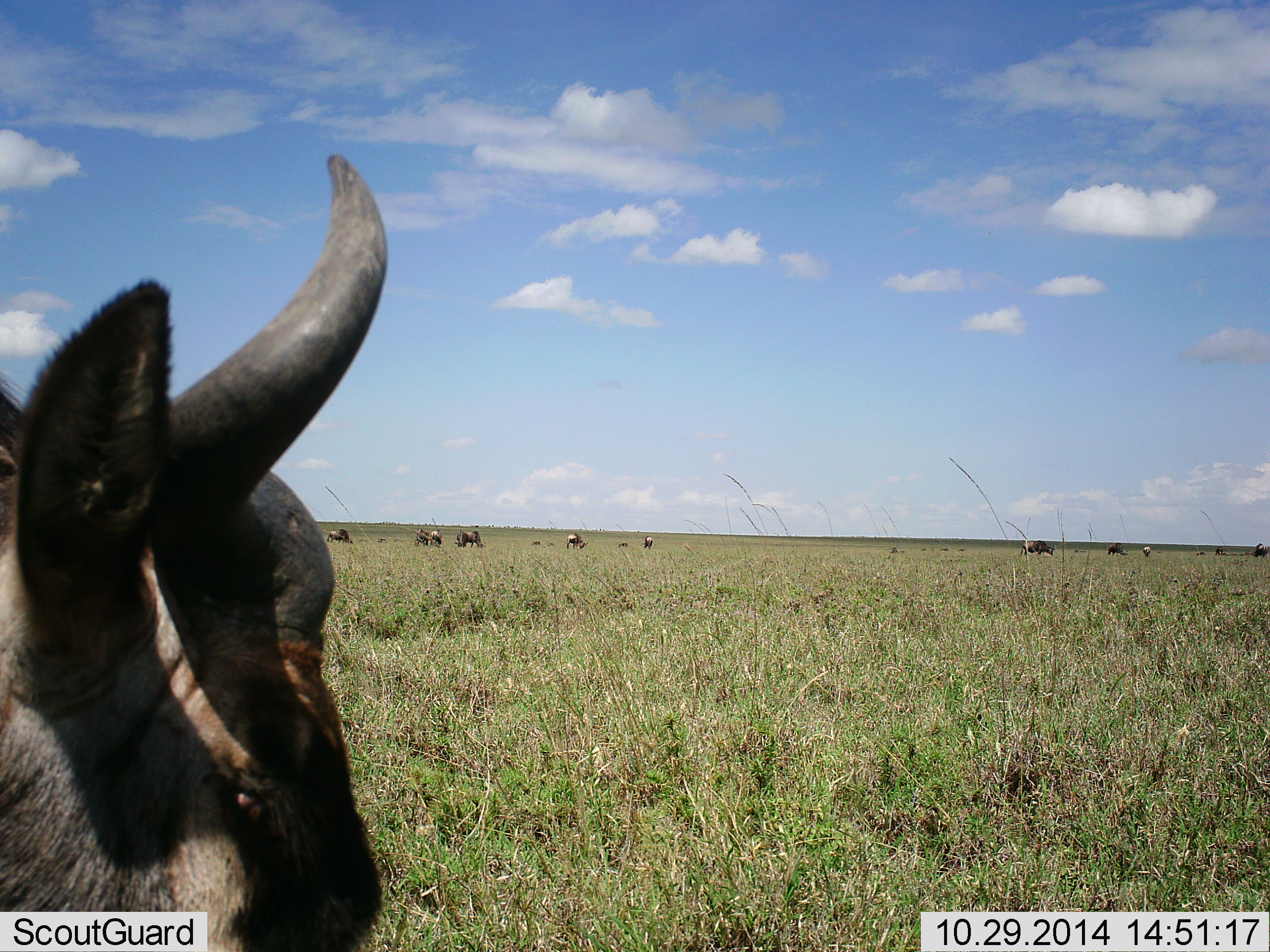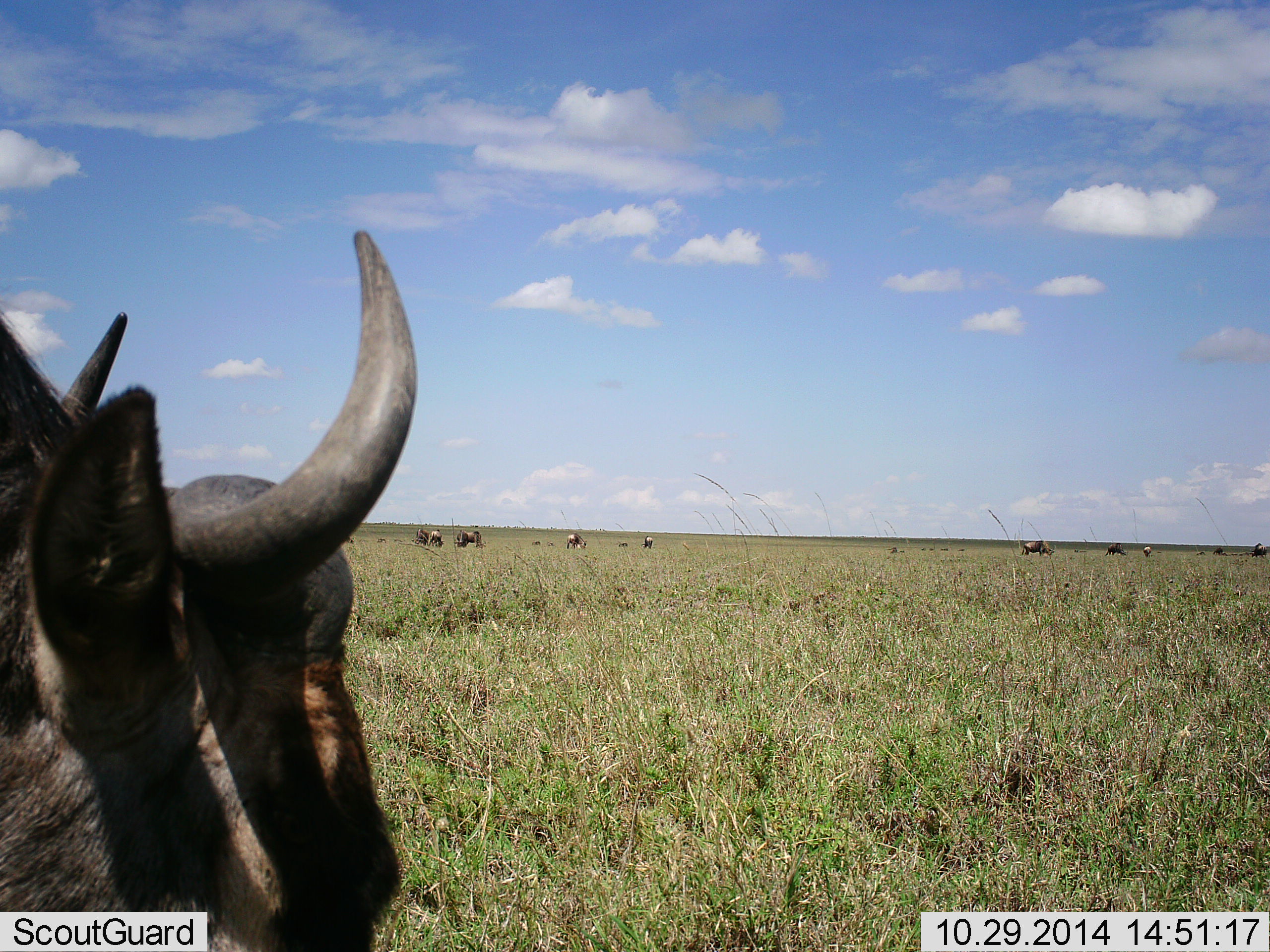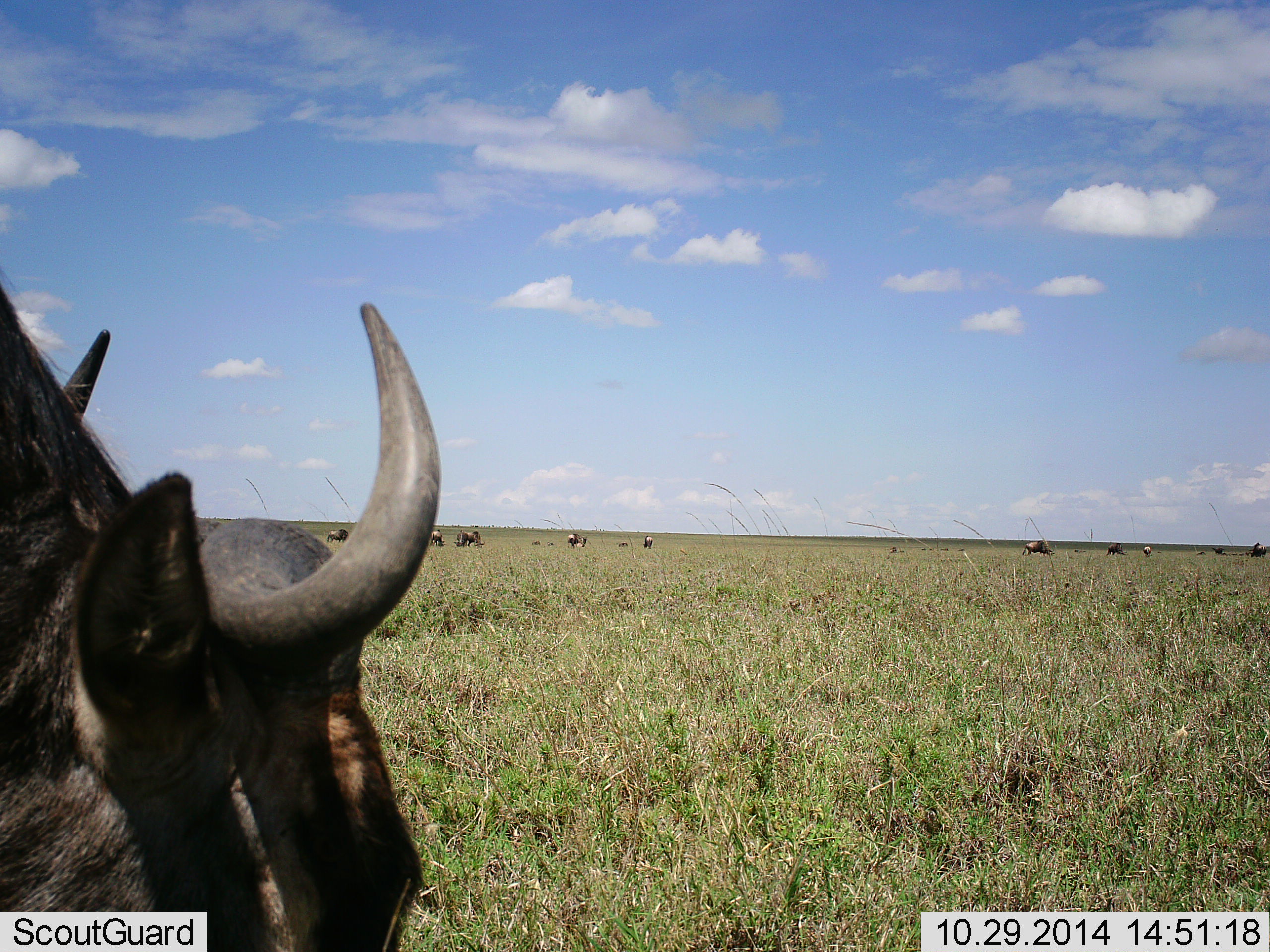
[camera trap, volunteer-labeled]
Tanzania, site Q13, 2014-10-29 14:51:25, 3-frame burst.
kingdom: Animalia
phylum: Chordata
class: Mammalia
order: Artiodactyla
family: Bovidae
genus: Connochaetes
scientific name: Connochaetes taurinus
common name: blue wildebeest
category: wildebeest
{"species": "wildebeest (blue wildebeest) (Connochaetes taurinus)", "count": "11-50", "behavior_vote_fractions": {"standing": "80%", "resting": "10%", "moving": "10%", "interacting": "0%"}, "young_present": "0%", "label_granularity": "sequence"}